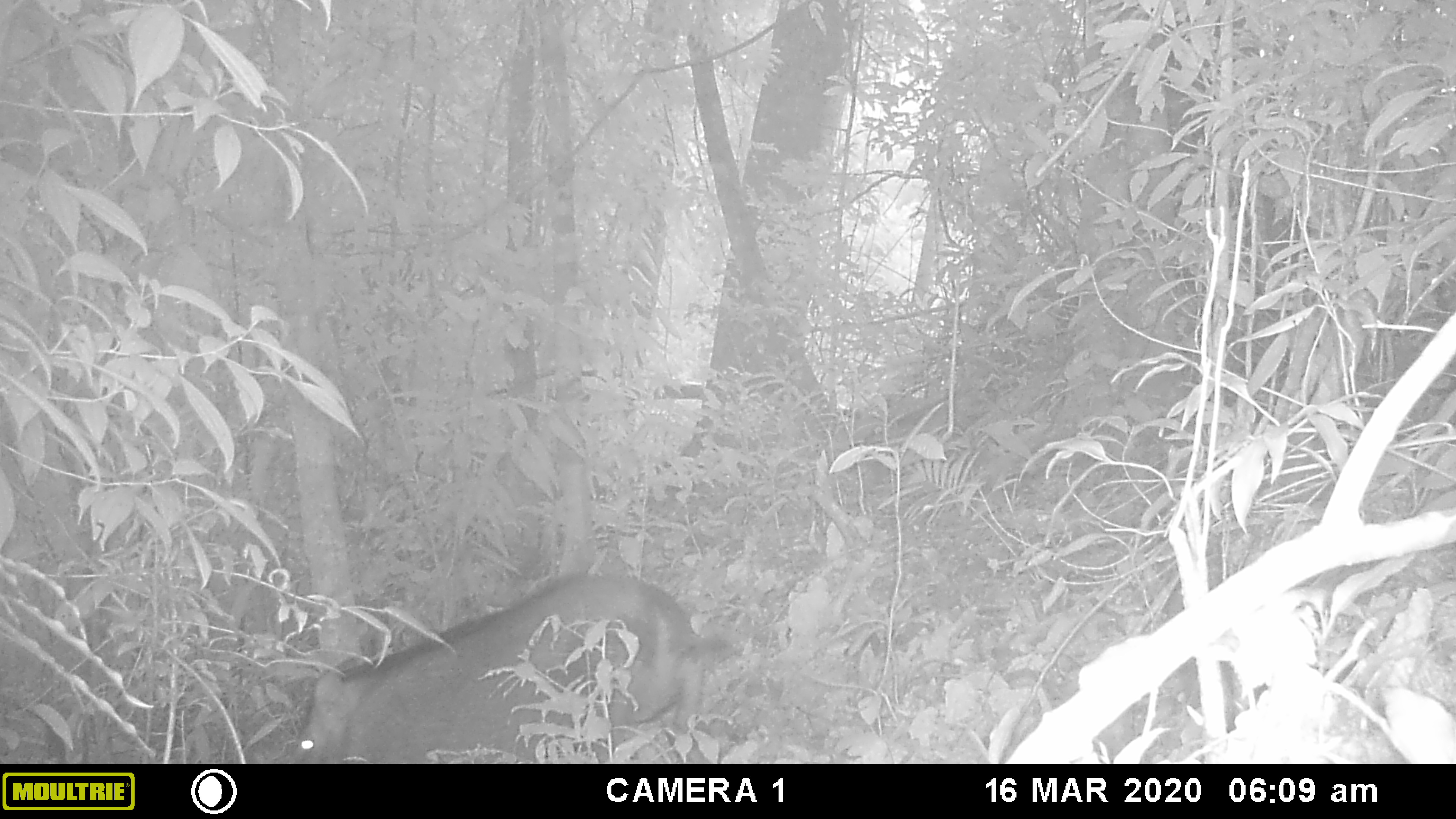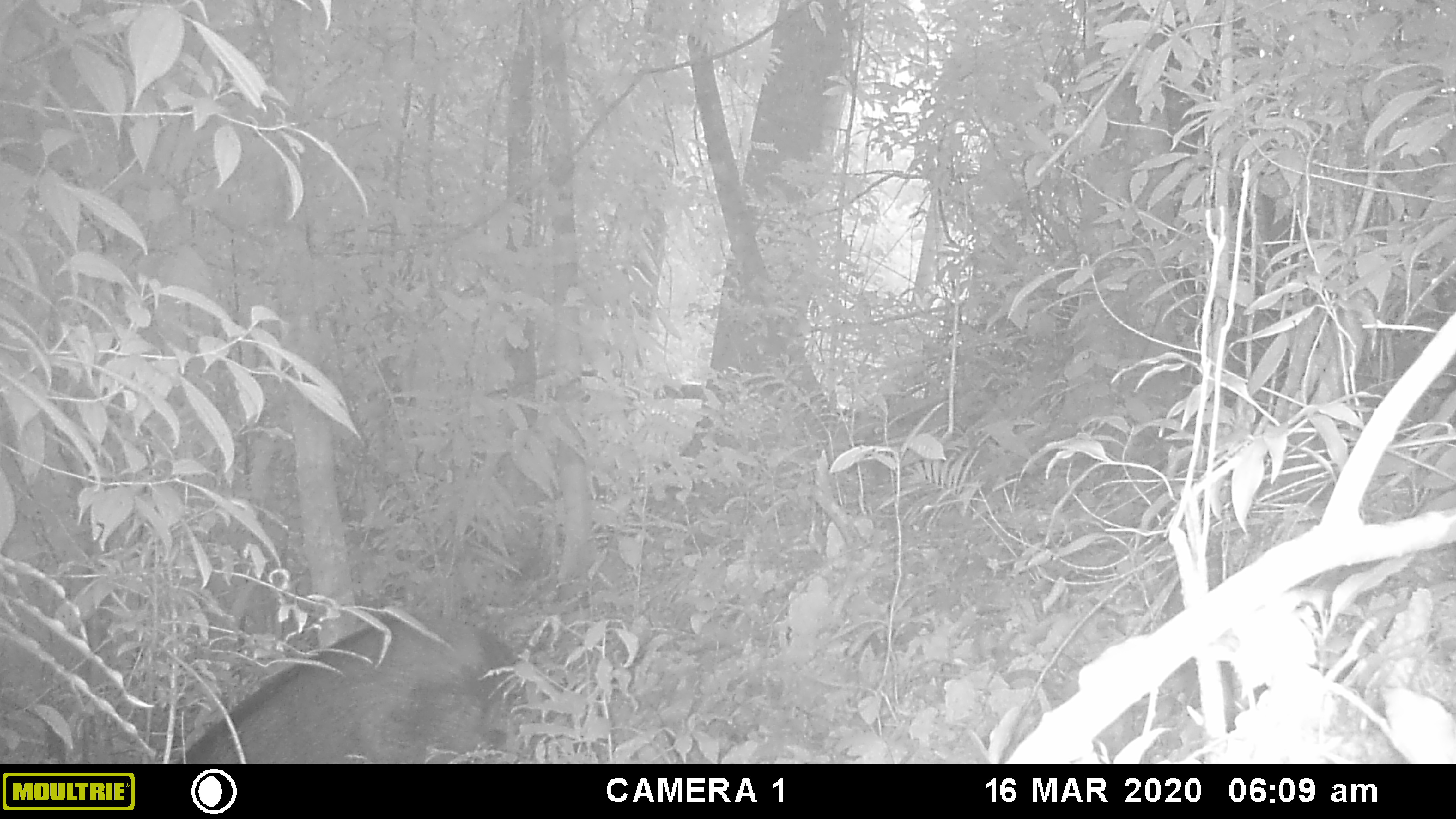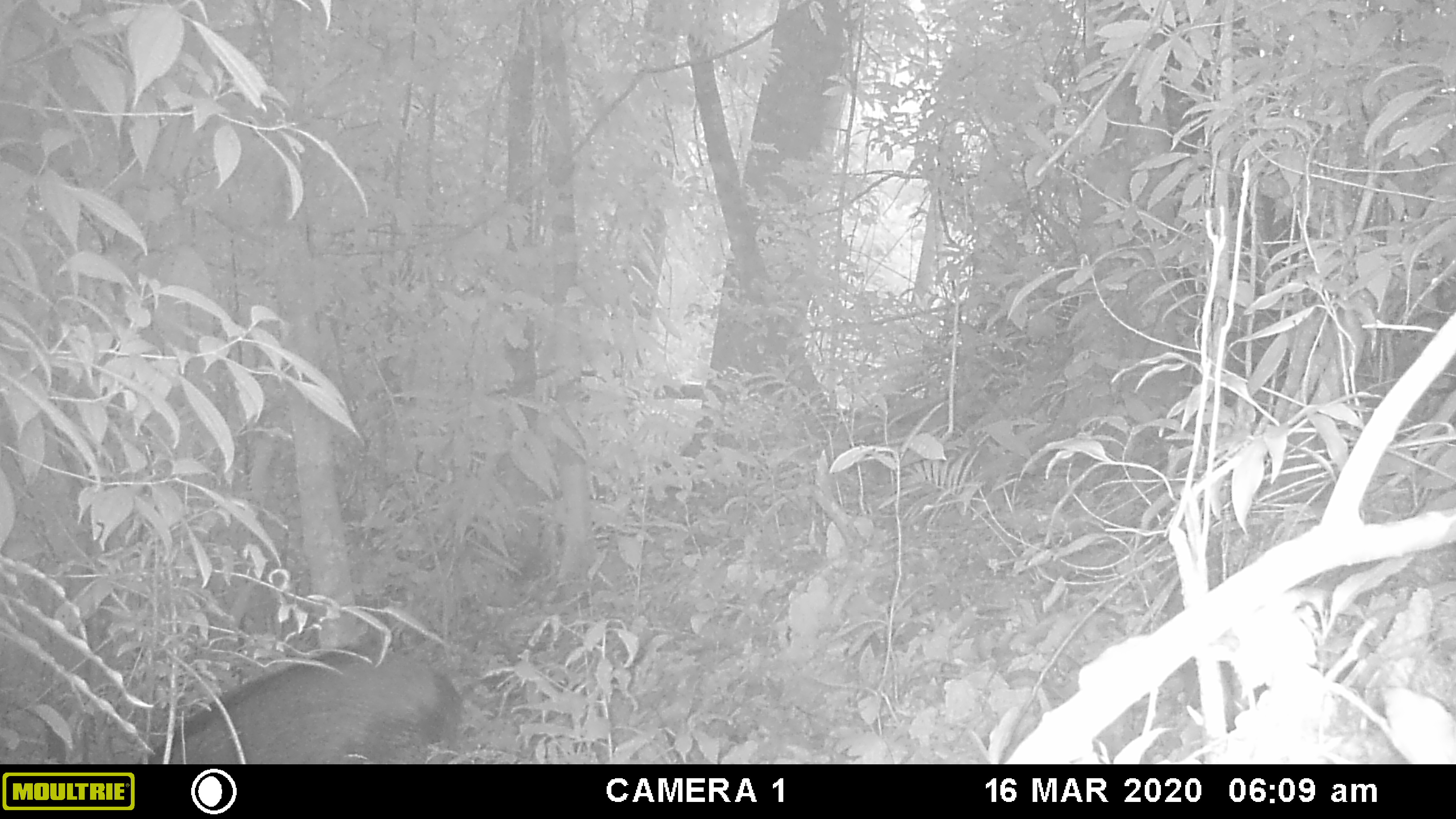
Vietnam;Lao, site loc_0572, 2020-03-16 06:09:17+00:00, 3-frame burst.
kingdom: Animalia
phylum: Chordata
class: Mammalia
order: Artiodactyla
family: Suidae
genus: Sus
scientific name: Sus scrofa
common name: eurasian wild pig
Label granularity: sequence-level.